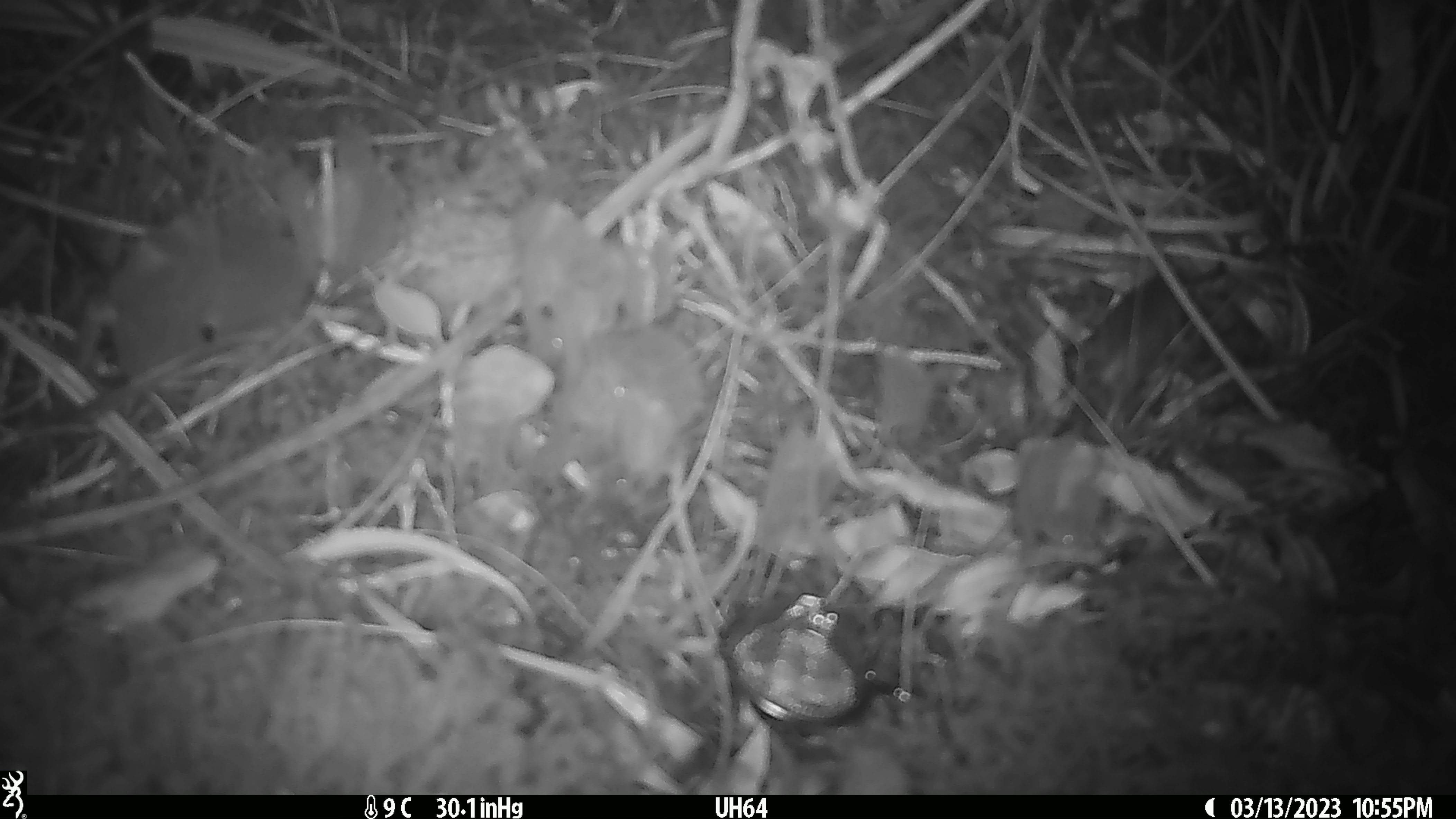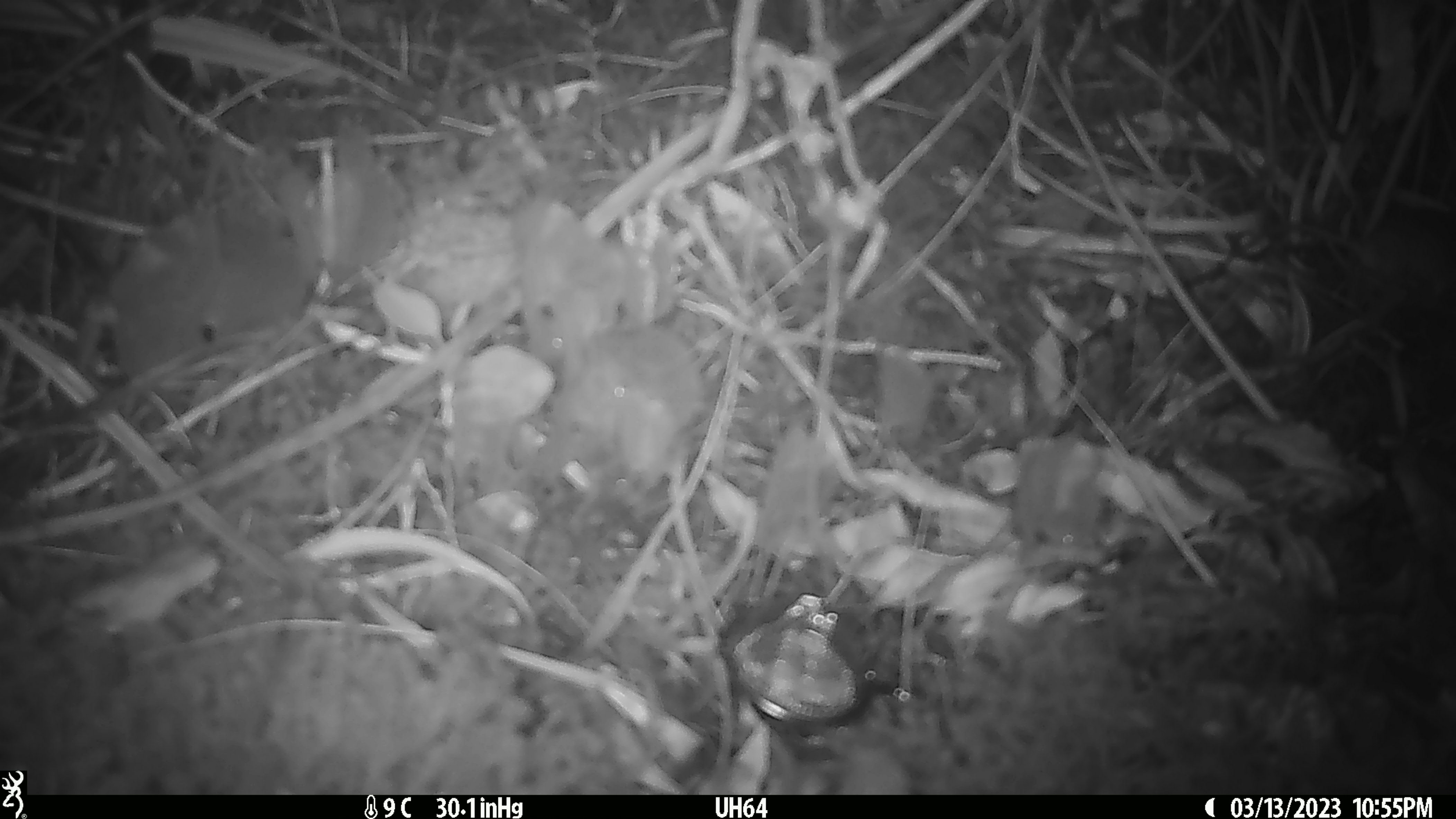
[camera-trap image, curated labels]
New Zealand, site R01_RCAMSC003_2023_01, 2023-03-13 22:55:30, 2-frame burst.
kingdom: Animalia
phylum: Chordata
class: Mammalia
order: Rodentia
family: Muridae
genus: Mus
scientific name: Mus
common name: mouse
Mouse (Mus).